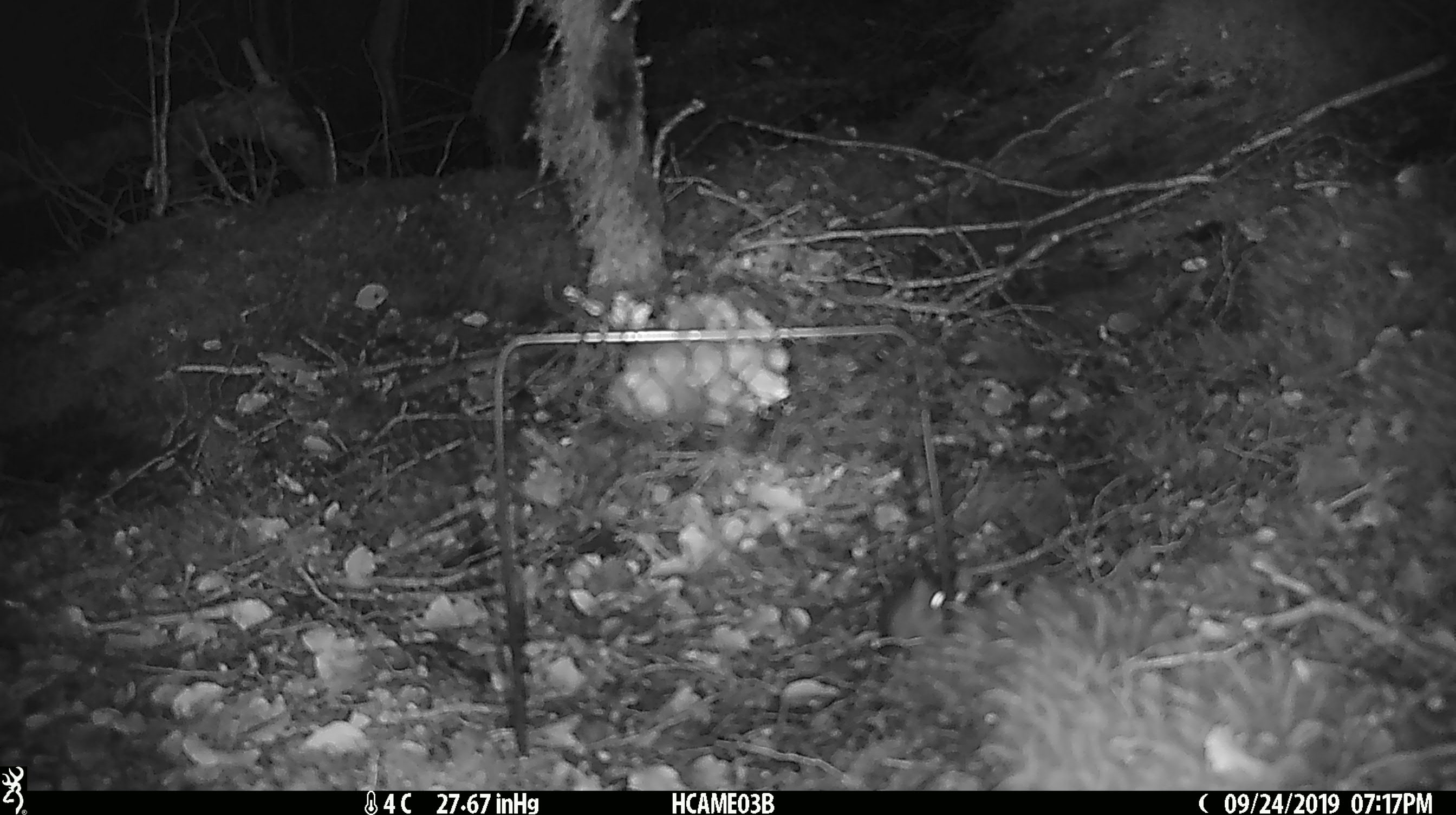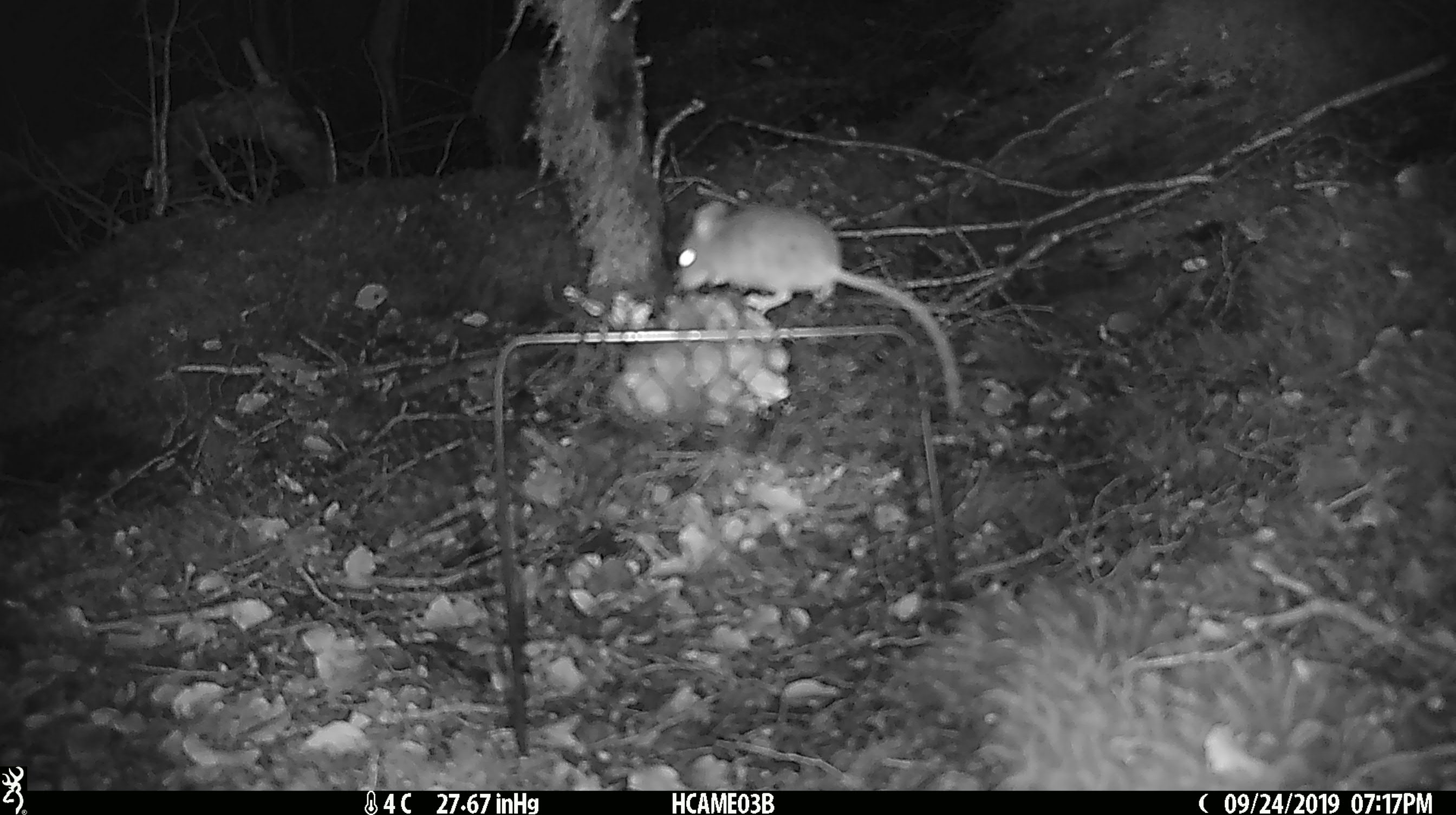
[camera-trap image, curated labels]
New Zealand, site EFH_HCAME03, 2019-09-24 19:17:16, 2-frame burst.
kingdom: Animalia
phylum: Chordata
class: Mammalia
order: Rodentia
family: Muridae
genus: Mus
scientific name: Mus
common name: mouse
Mouse (Mus).